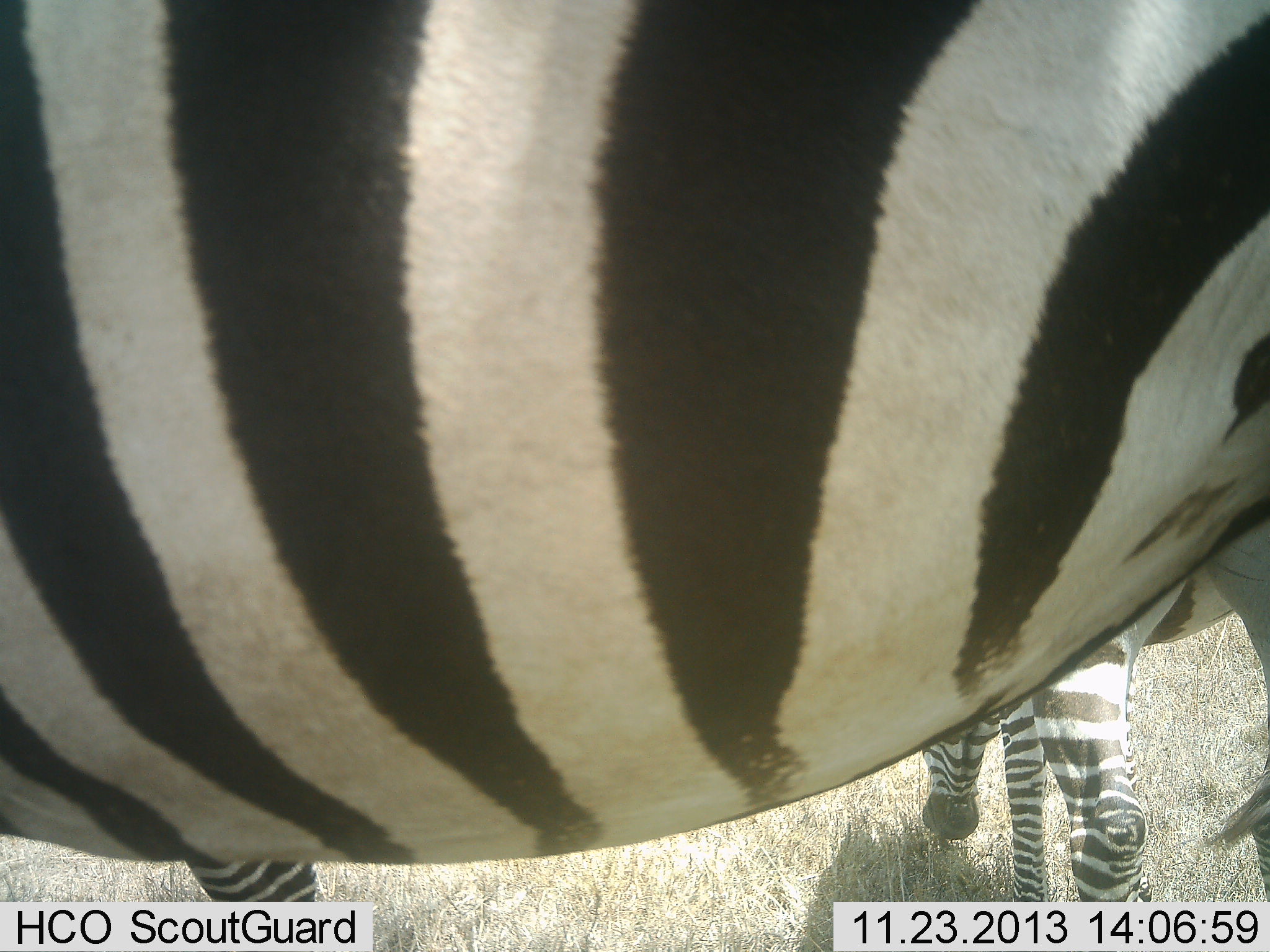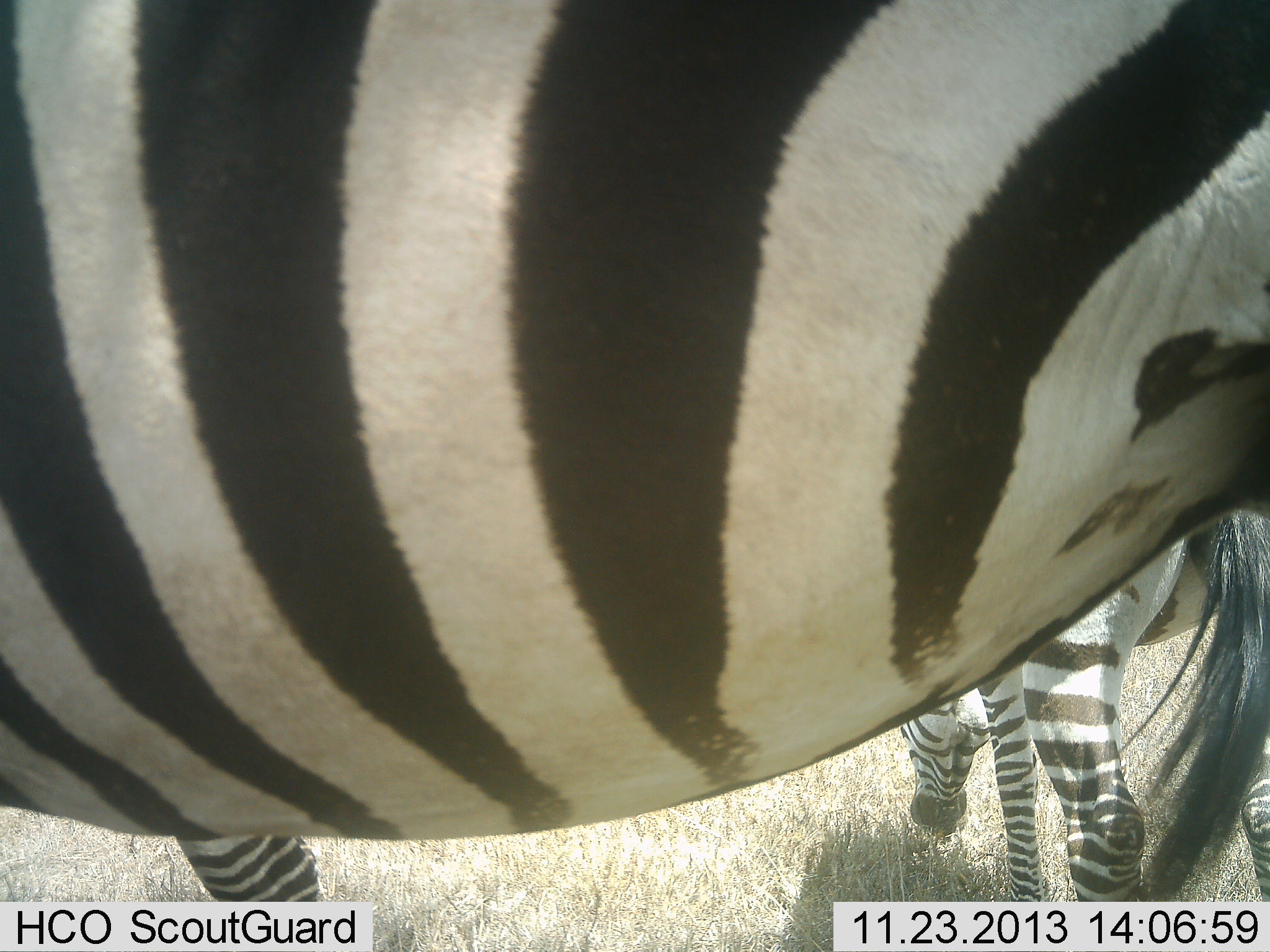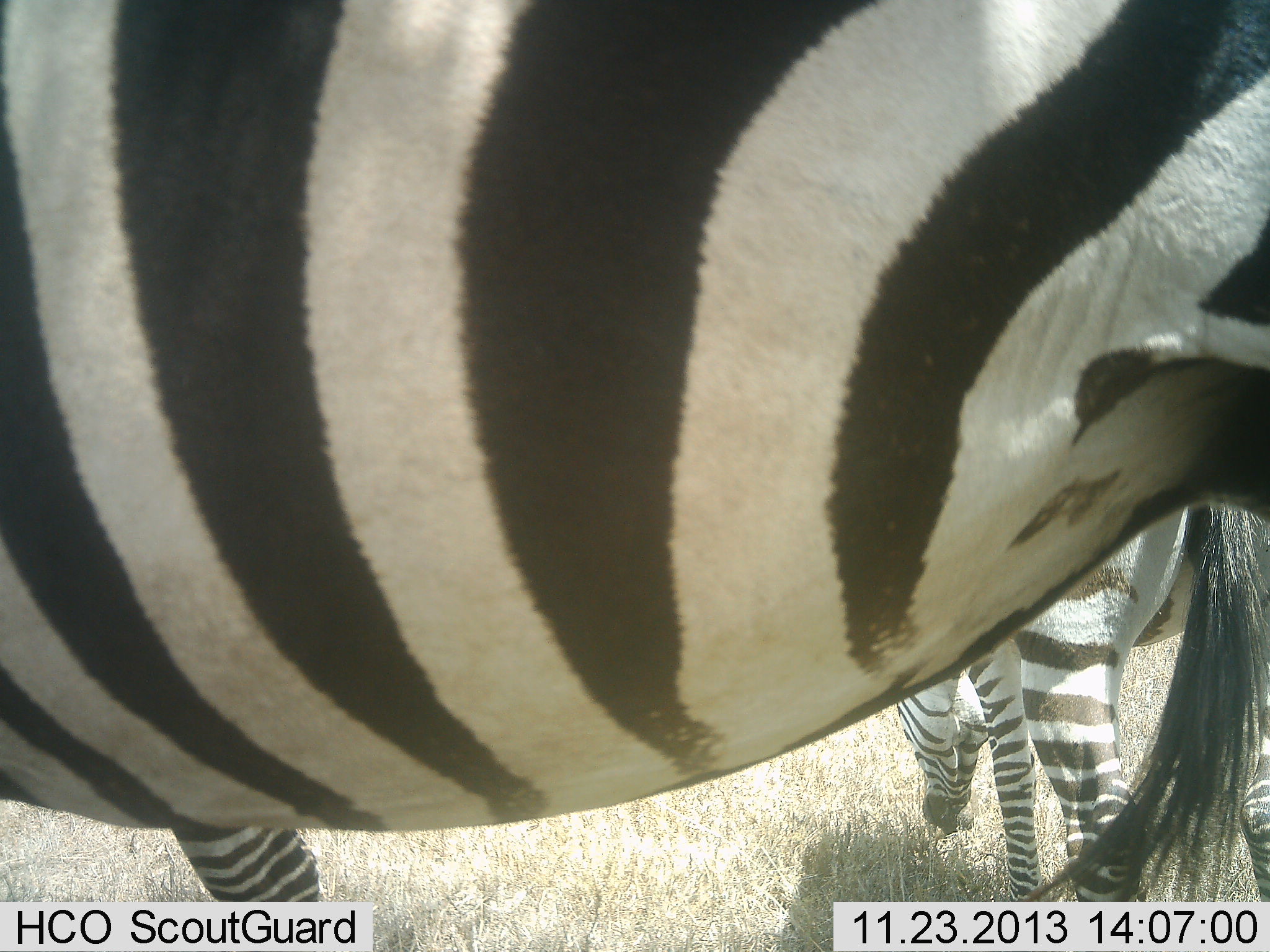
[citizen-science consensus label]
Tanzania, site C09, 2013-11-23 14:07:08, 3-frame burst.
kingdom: Animalia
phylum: Chordata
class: Mammalia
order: Perissodactyla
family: Equidae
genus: Equus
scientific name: Equus quagga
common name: plains zebra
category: zebra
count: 2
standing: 60%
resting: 0%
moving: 0%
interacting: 0%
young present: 10%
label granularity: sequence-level